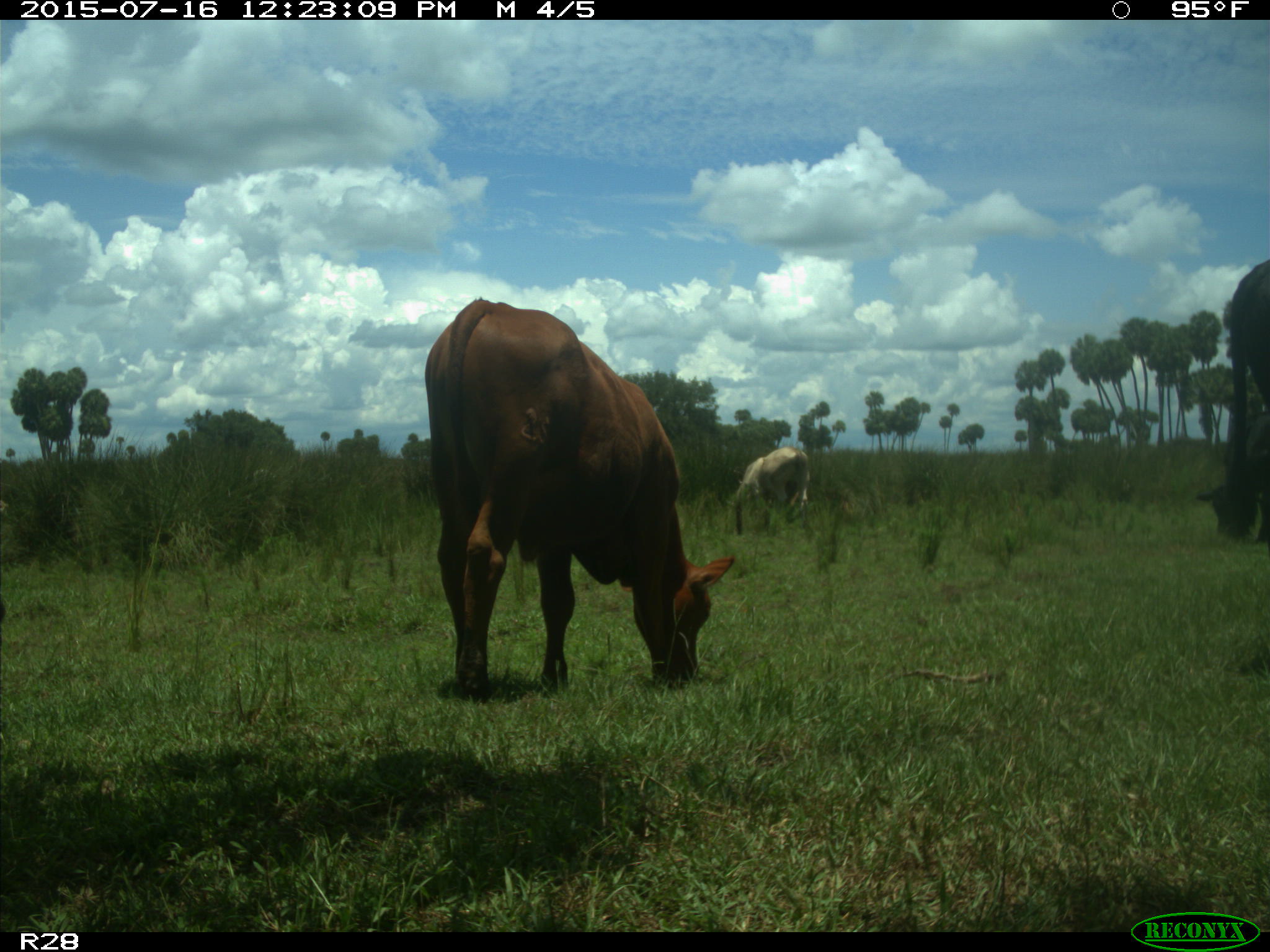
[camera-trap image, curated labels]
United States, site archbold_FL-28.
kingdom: Animalia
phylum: Chordata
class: Mammalia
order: Artiodactyla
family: Bovidae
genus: Bos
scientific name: Bos taurus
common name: domestic cow